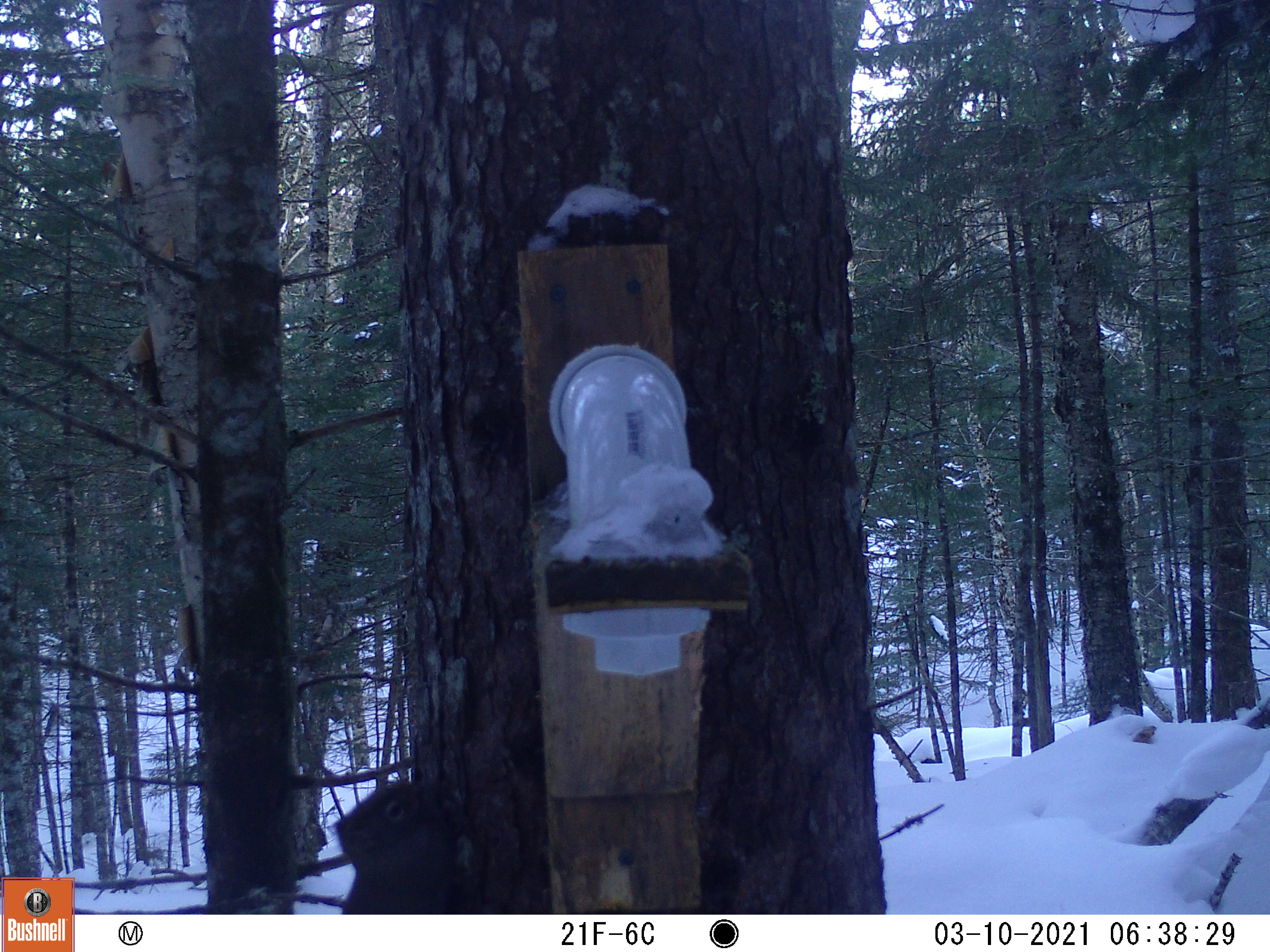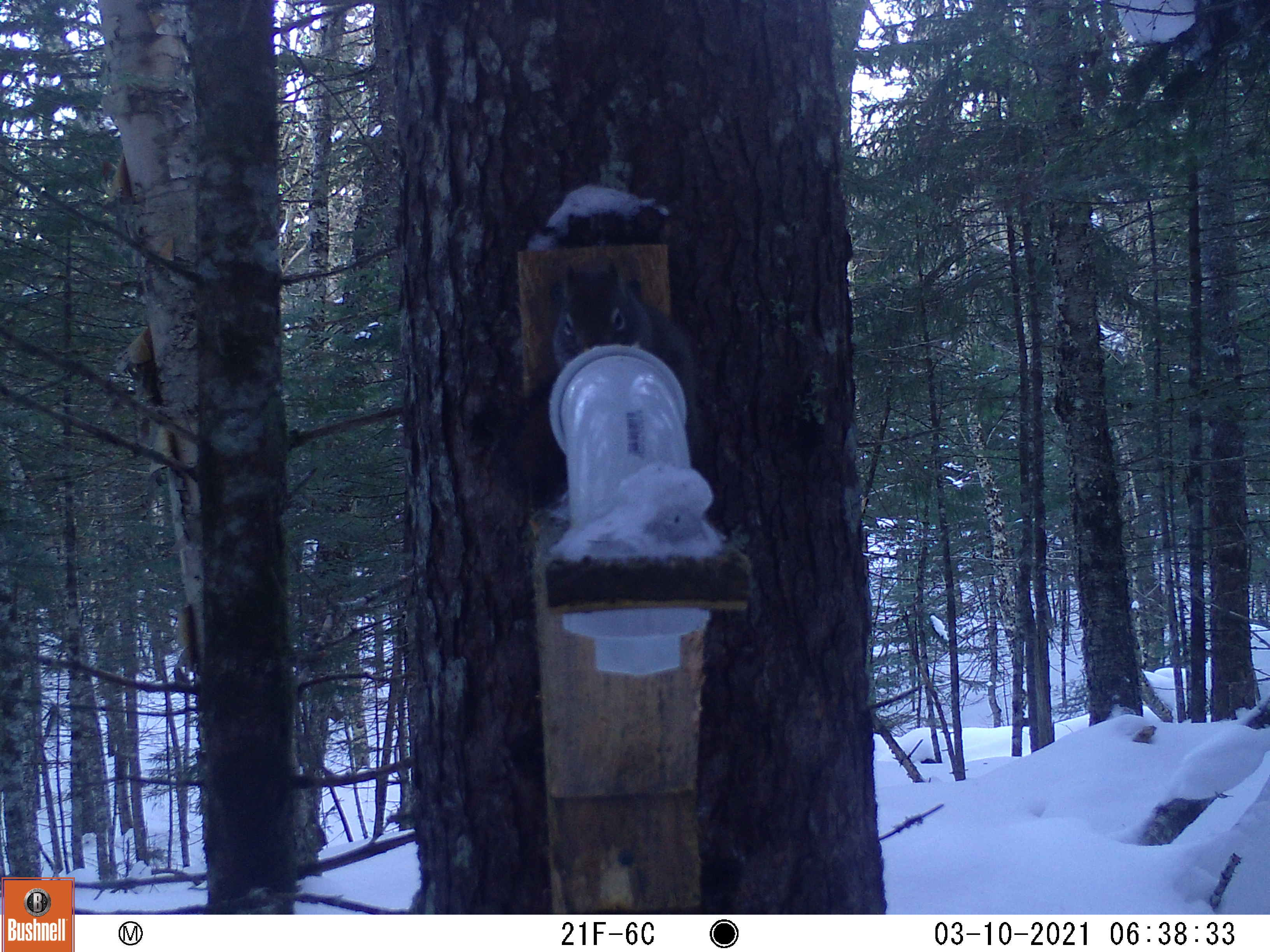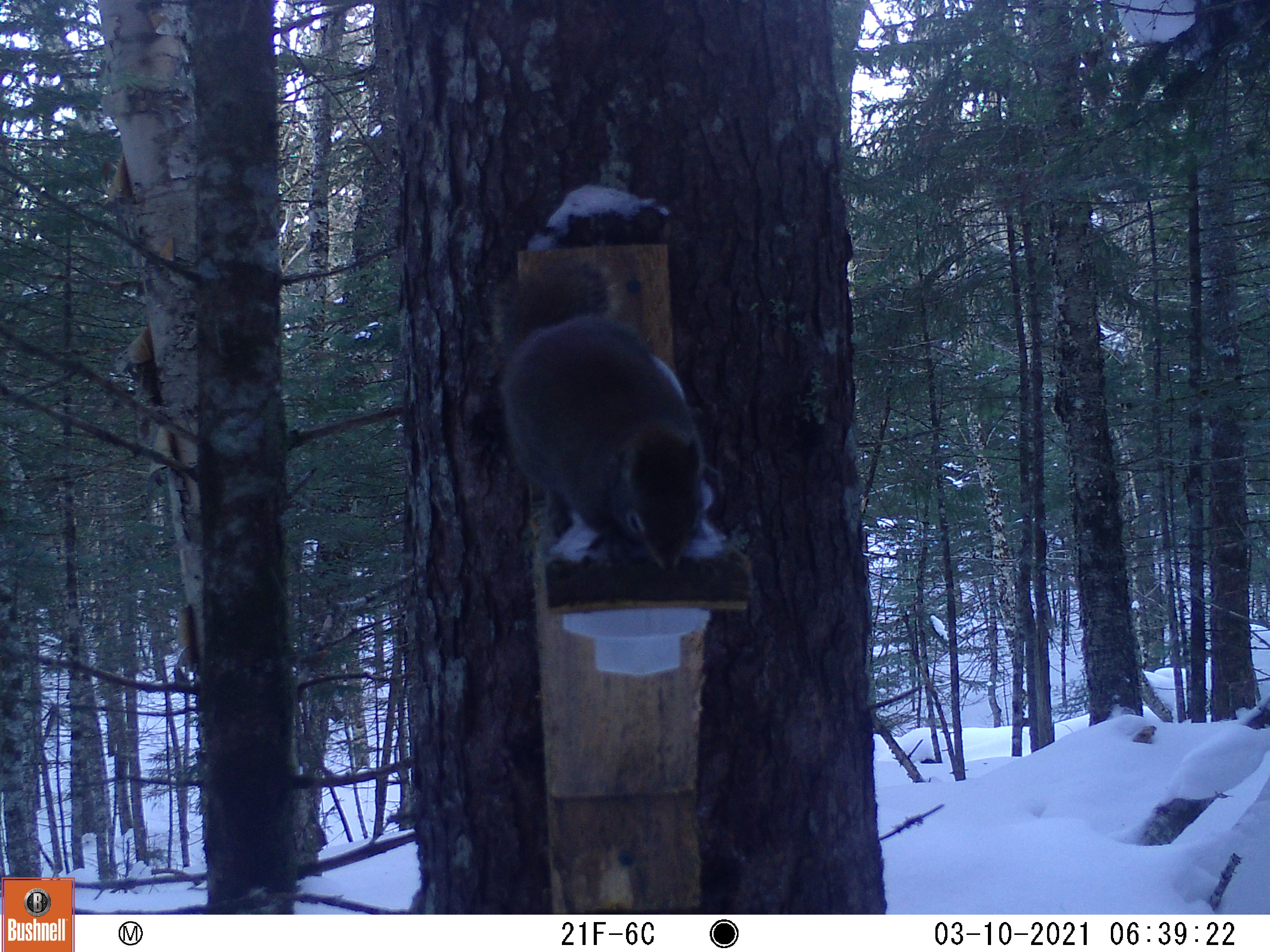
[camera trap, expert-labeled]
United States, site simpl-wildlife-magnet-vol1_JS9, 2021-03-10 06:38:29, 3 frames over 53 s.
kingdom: Animalia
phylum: Chordata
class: Mammalia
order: Rodentia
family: Sciuridae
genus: Tamiasciurus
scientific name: Tamiasciurus hudsonicus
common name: red squirrel